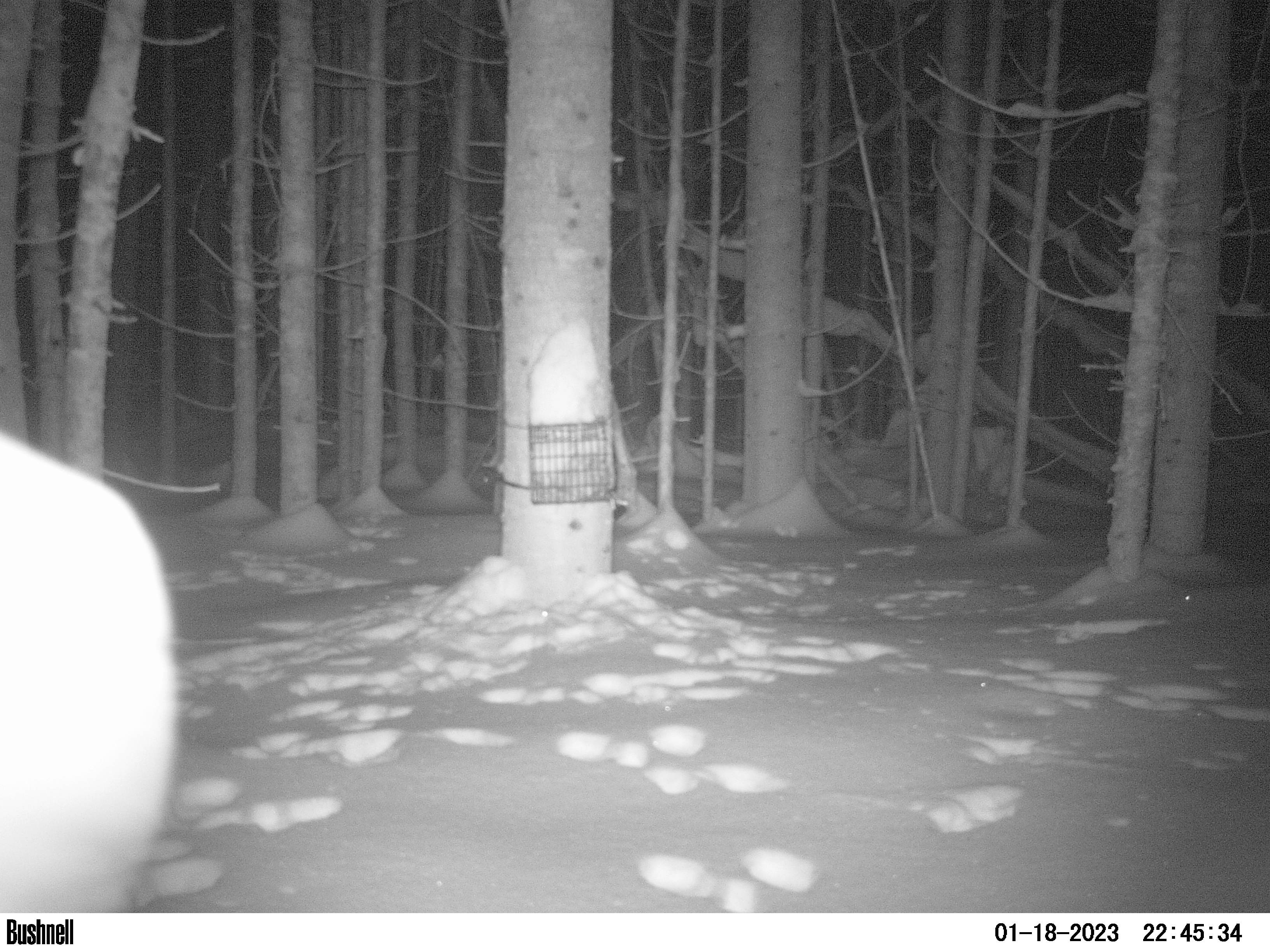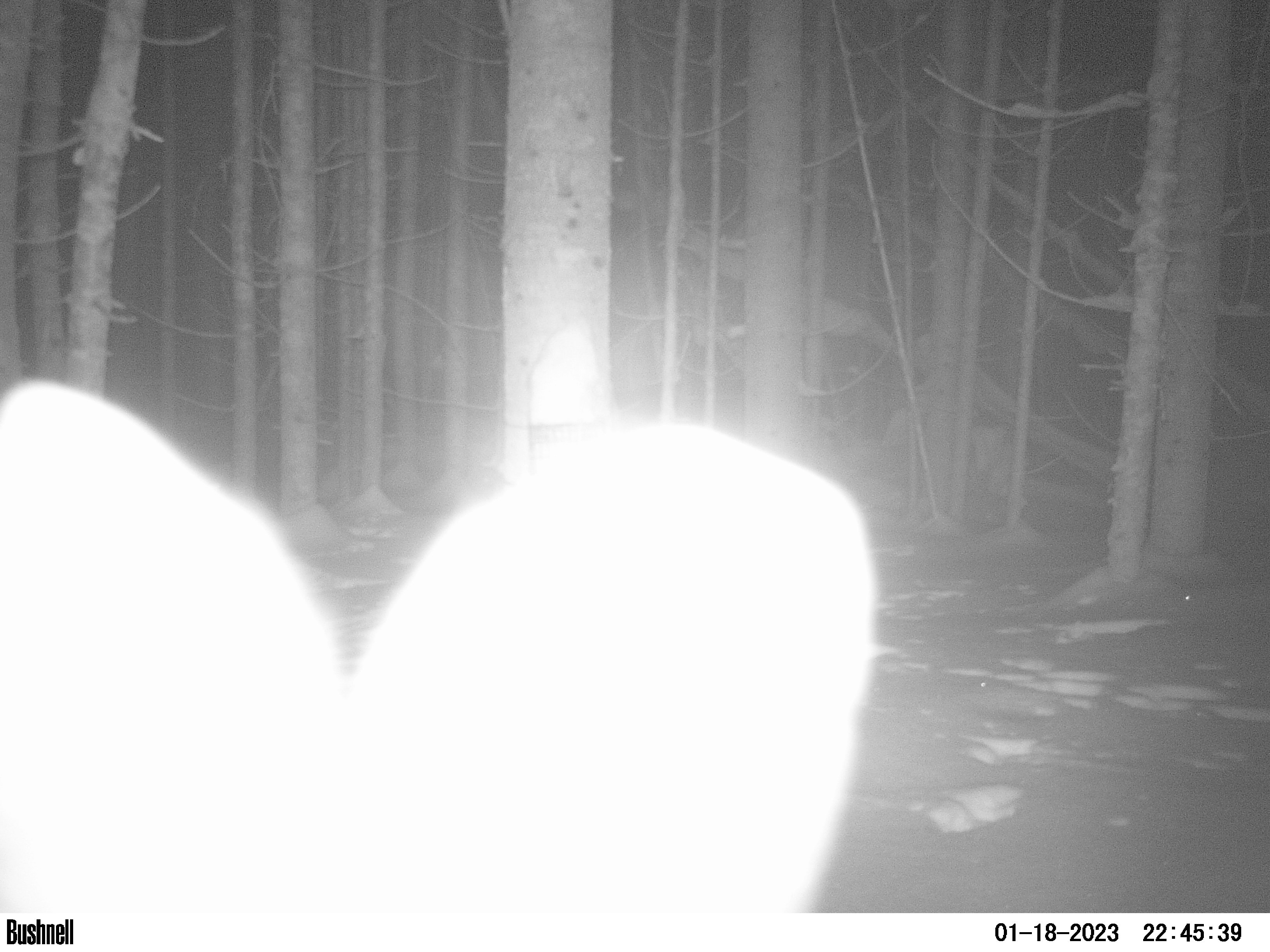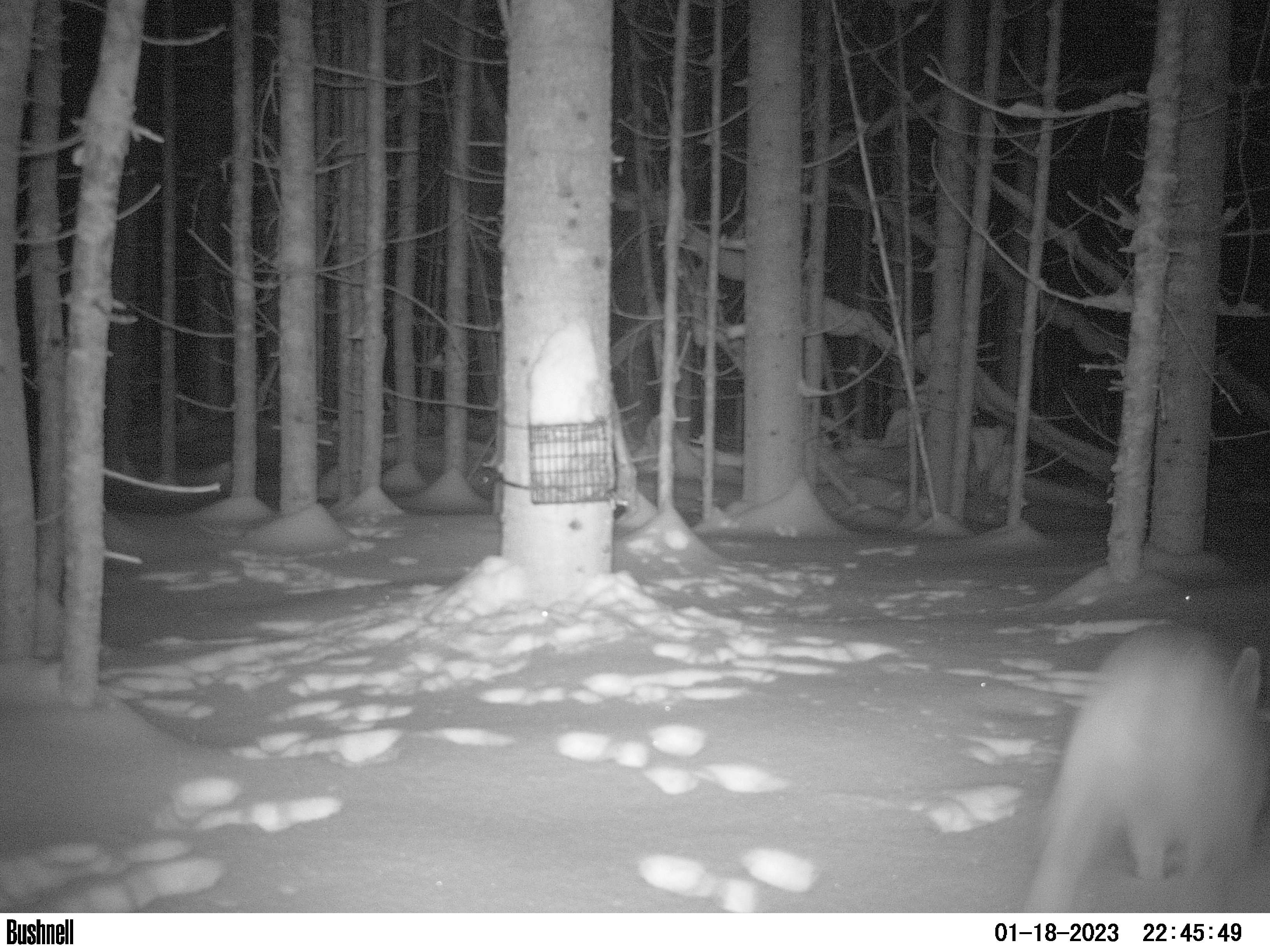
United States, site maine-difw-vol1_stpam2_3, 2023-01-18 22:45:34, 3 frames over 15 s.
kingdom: Animalia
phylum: Chordata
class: Mammalia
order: Lagomorpha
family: Leporidae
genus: Lepus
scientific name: Lepus americanus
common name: snowshoe hare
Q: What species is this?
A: Snowshoe hare (Lepus americanus).